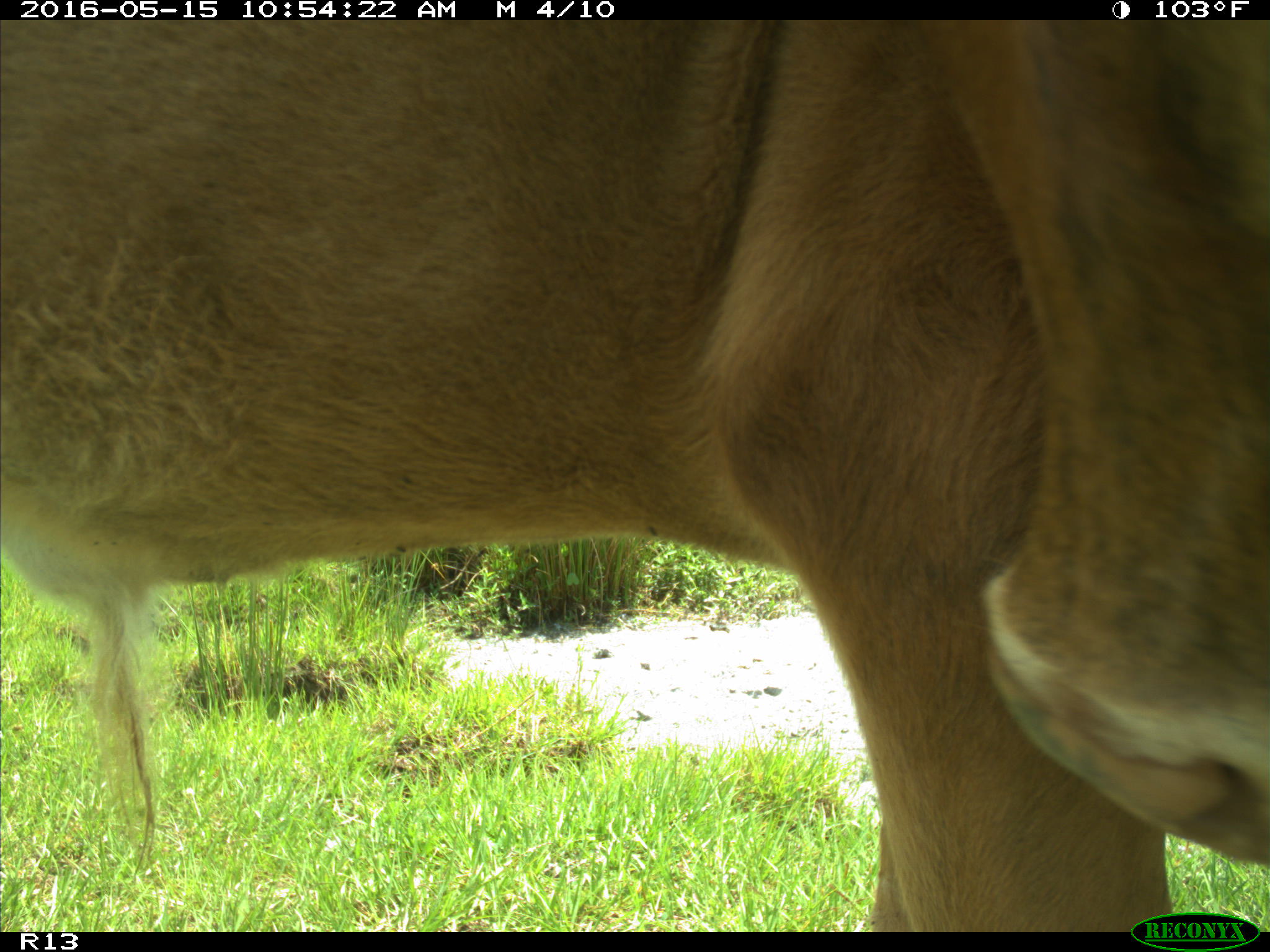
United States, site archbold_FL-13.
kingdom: Animalia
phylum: Chordata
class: Mammalia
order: Artiodactyla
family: Bovidae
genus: Bos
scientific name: Bos taurus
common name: domestic cow